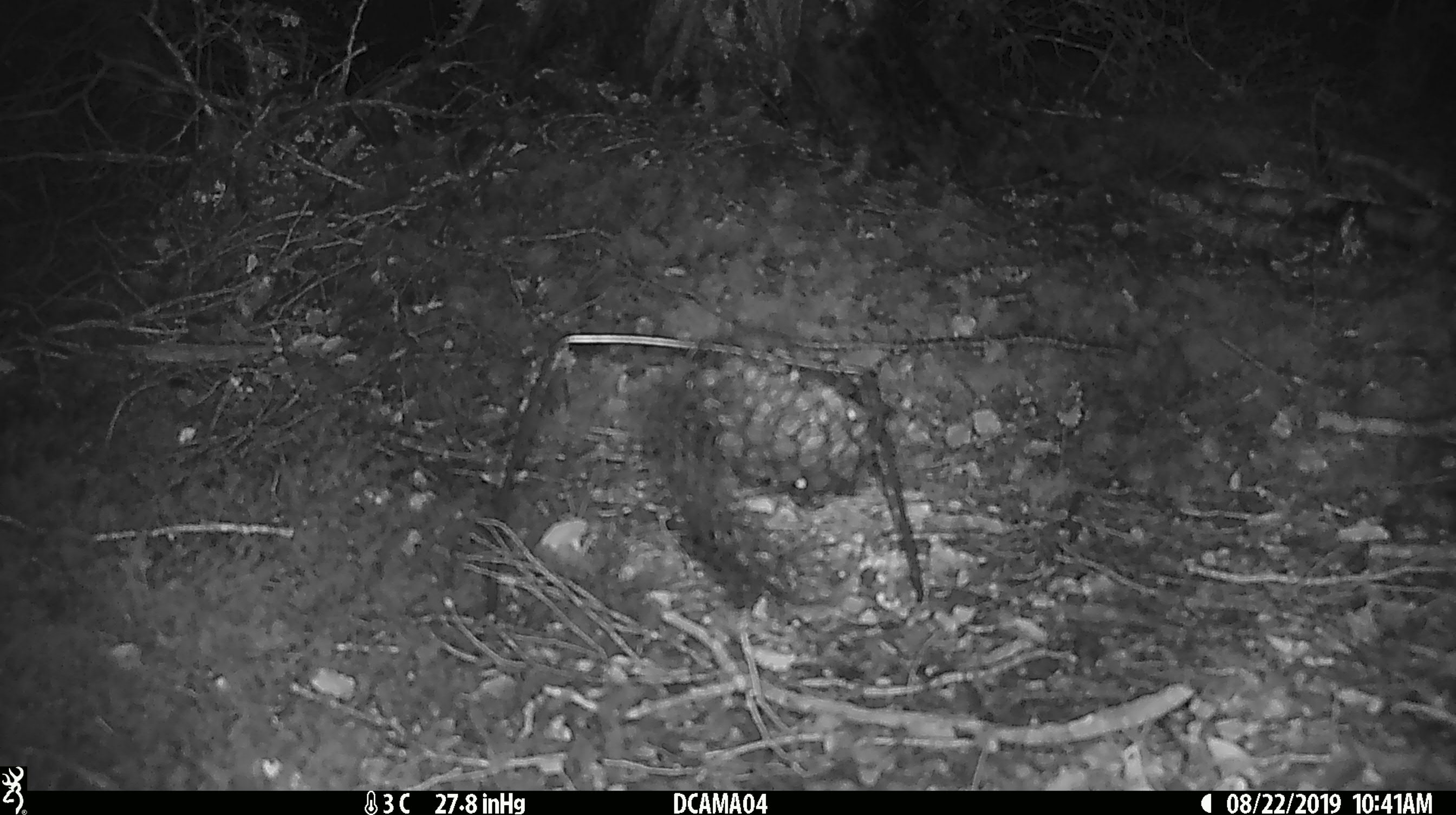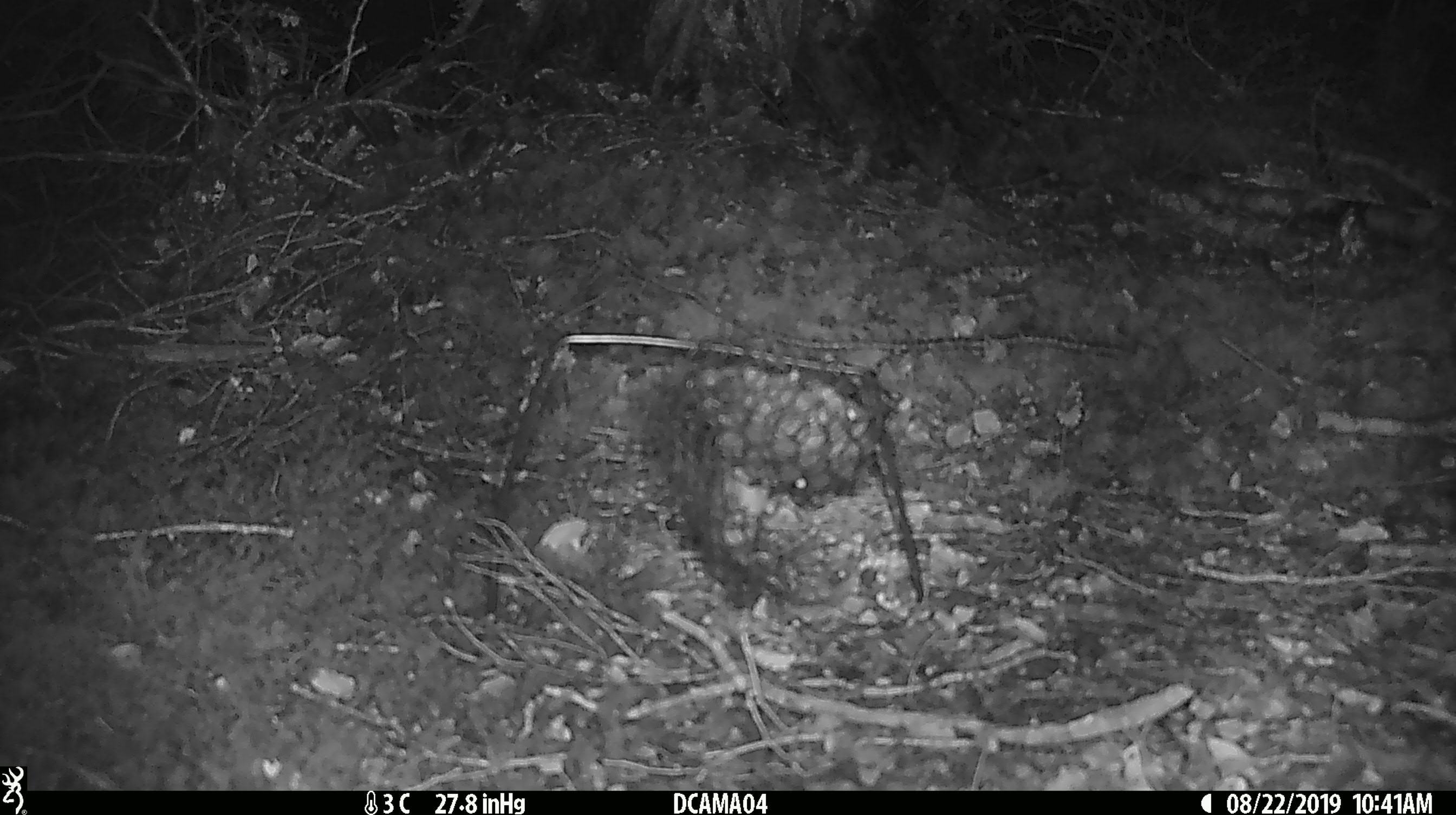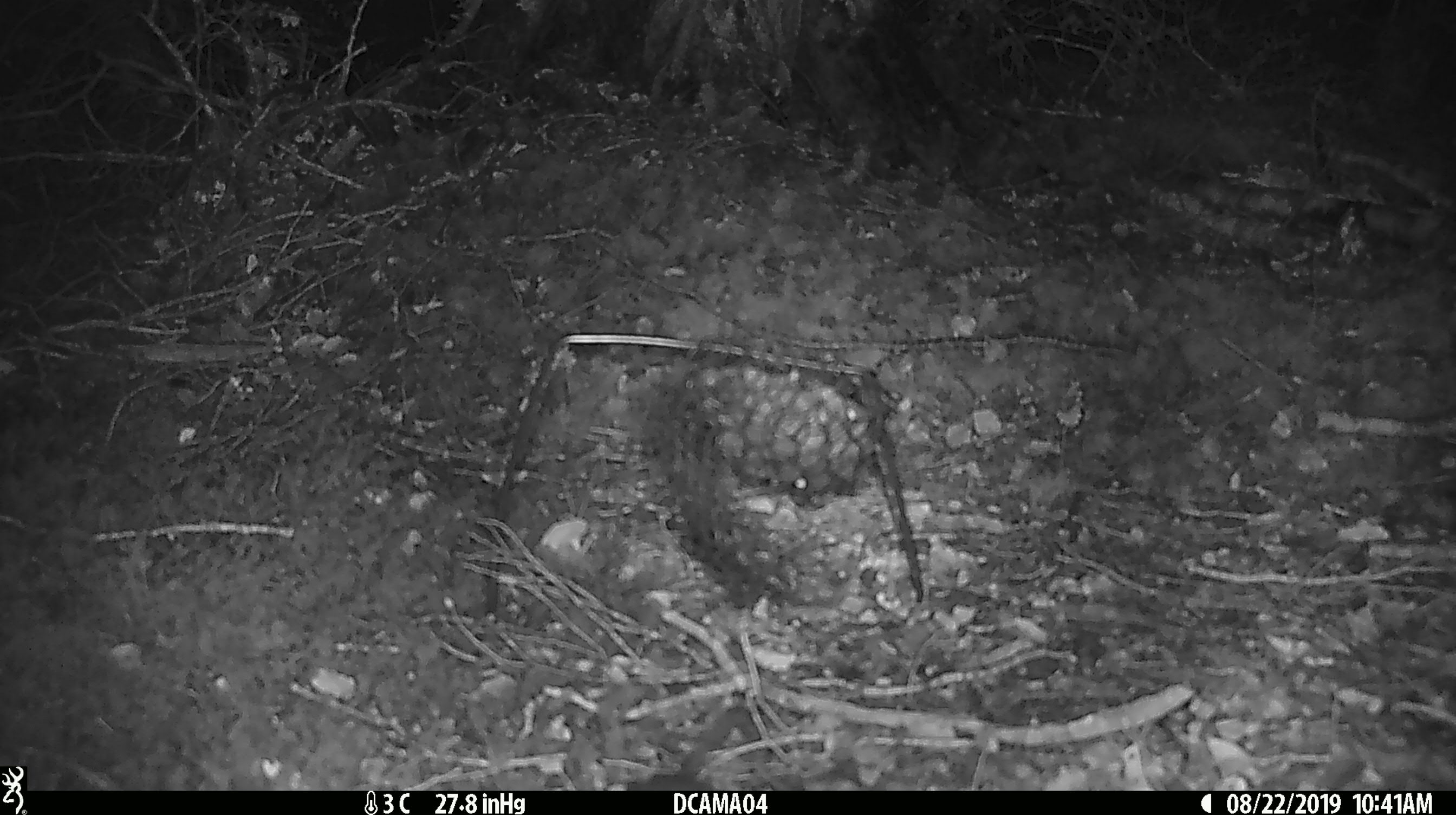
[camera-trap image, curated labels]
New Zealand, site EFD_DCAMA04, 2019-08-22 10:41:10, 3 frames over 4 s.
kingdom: Animalia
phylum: Chordata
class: Mammalia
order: Rodentia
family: Muridae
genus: Mus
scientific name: Mus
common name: mouse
Mouse (Mus).